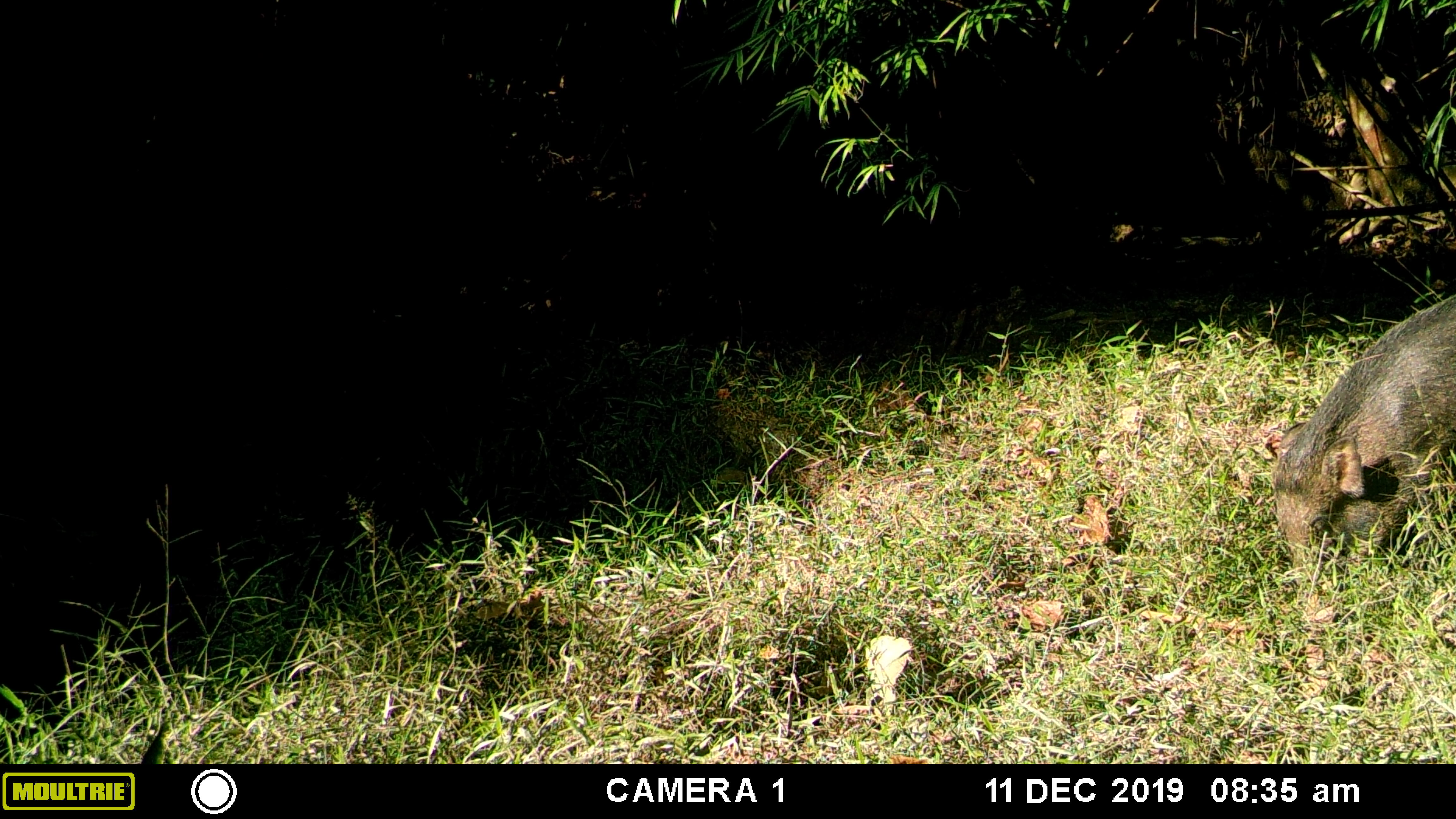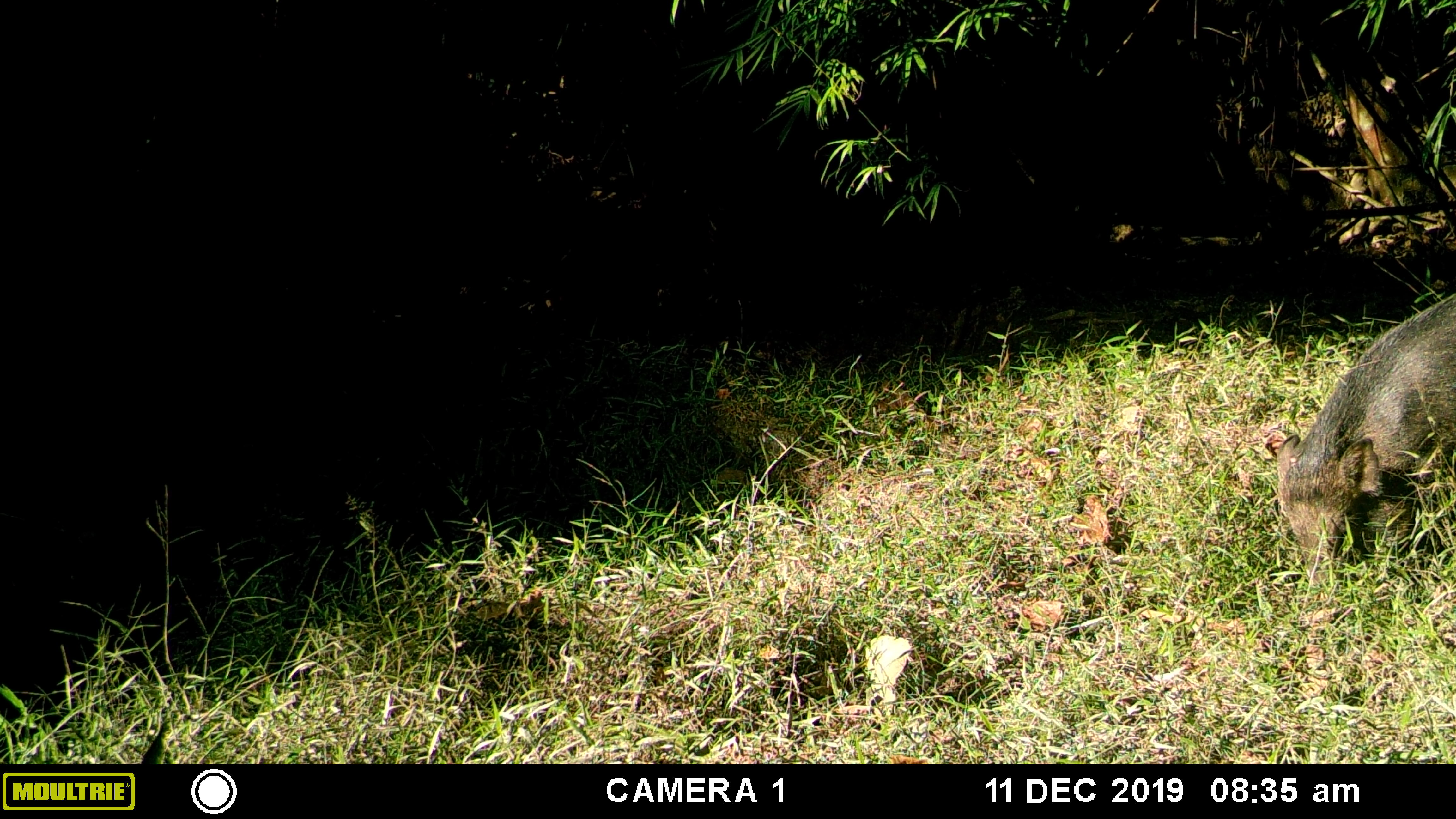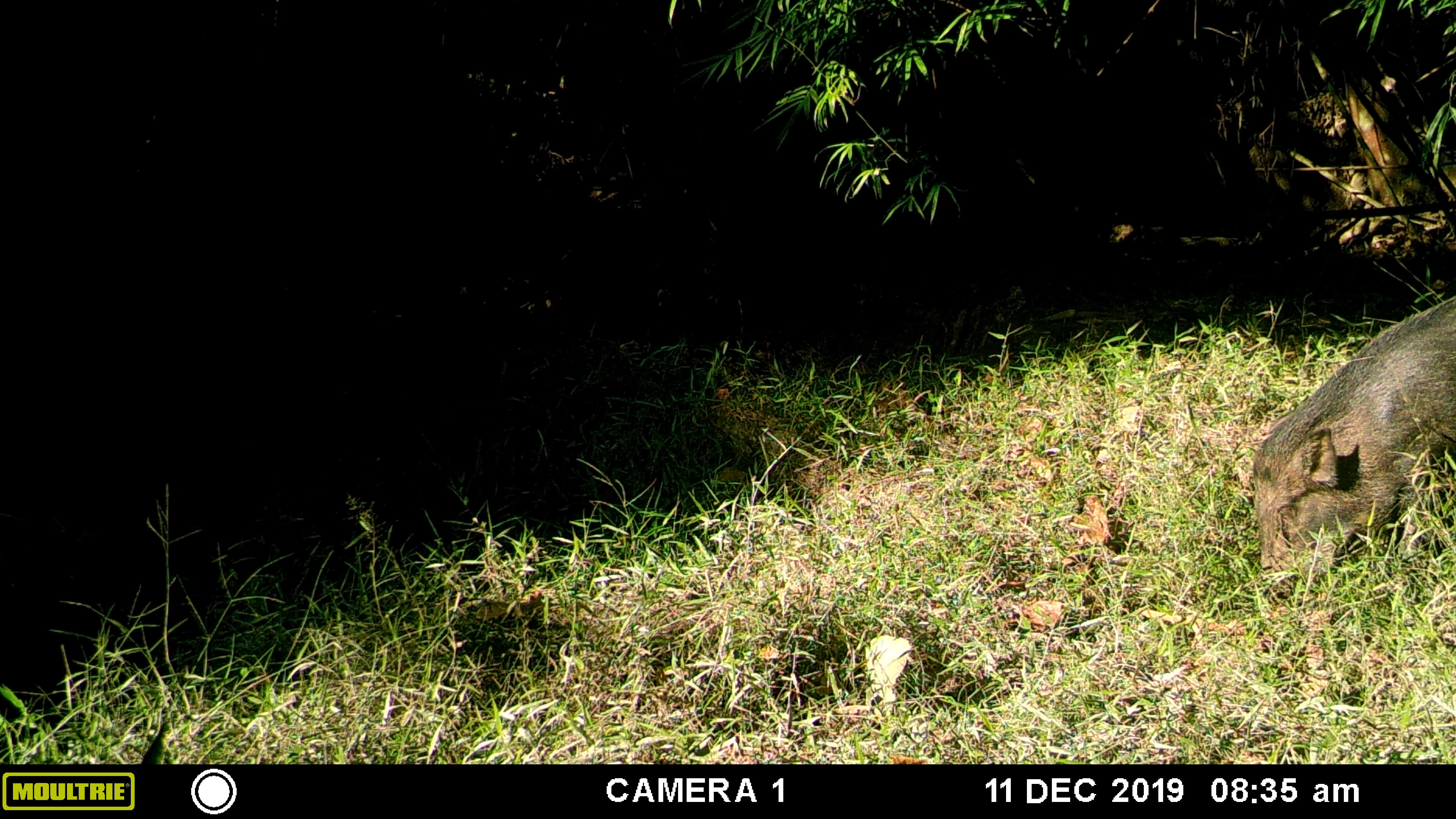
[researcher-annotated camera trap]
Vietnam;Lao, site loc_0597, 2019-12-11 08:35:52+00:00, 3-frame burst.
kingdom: Animalia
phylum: Chordata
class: Mammalia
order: Artiodactyla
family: Suidae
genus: Sus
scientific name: Sus scrofa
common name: eurasian wild pig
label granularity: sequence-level